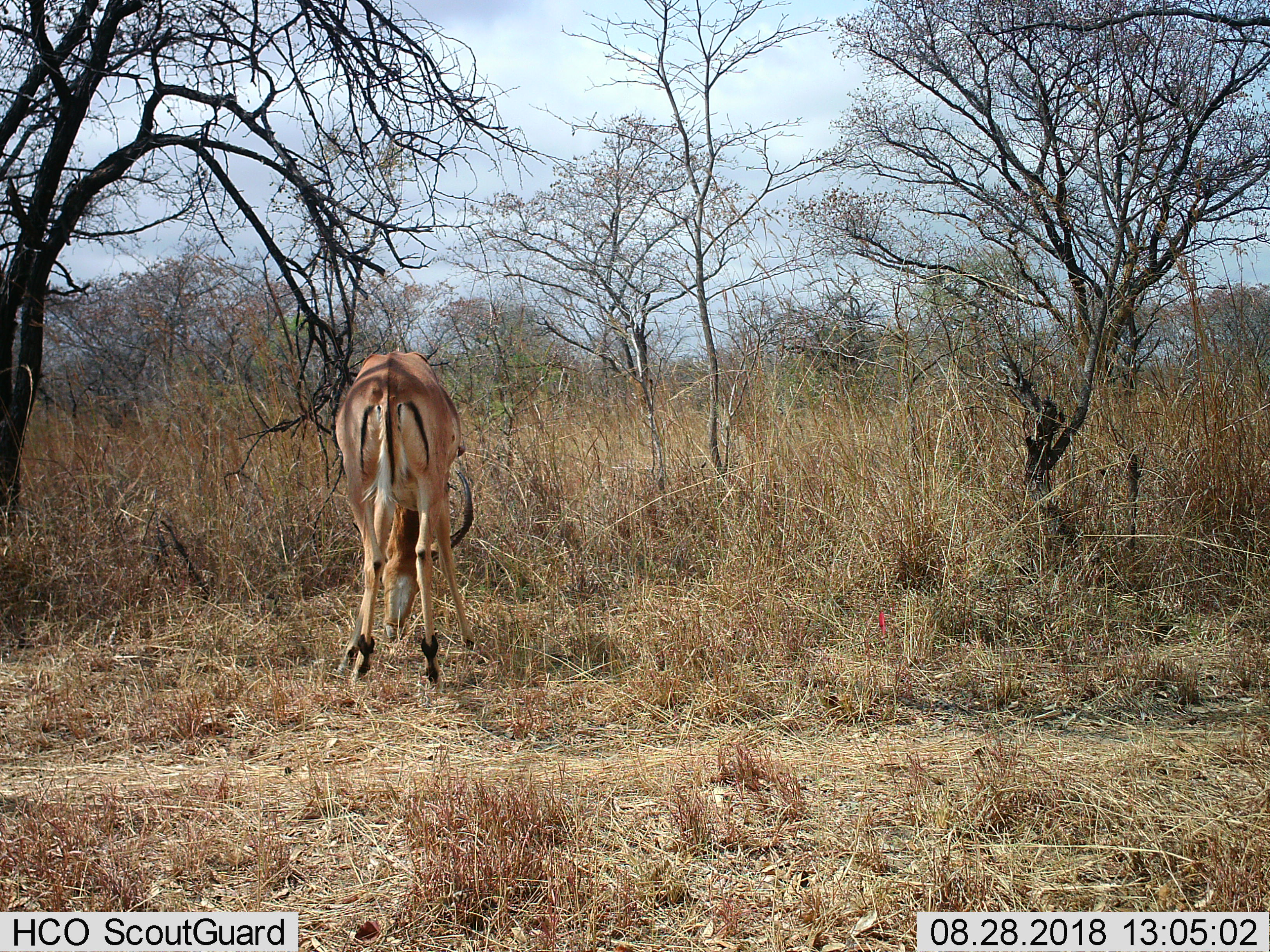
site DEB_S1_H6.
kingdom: Animalia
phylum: Chordata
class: Mammalia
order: Artiodactyla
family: Bovidae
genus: Aepyceros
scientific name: Aepyceros melampus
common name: impala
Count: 1.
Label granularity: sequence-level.